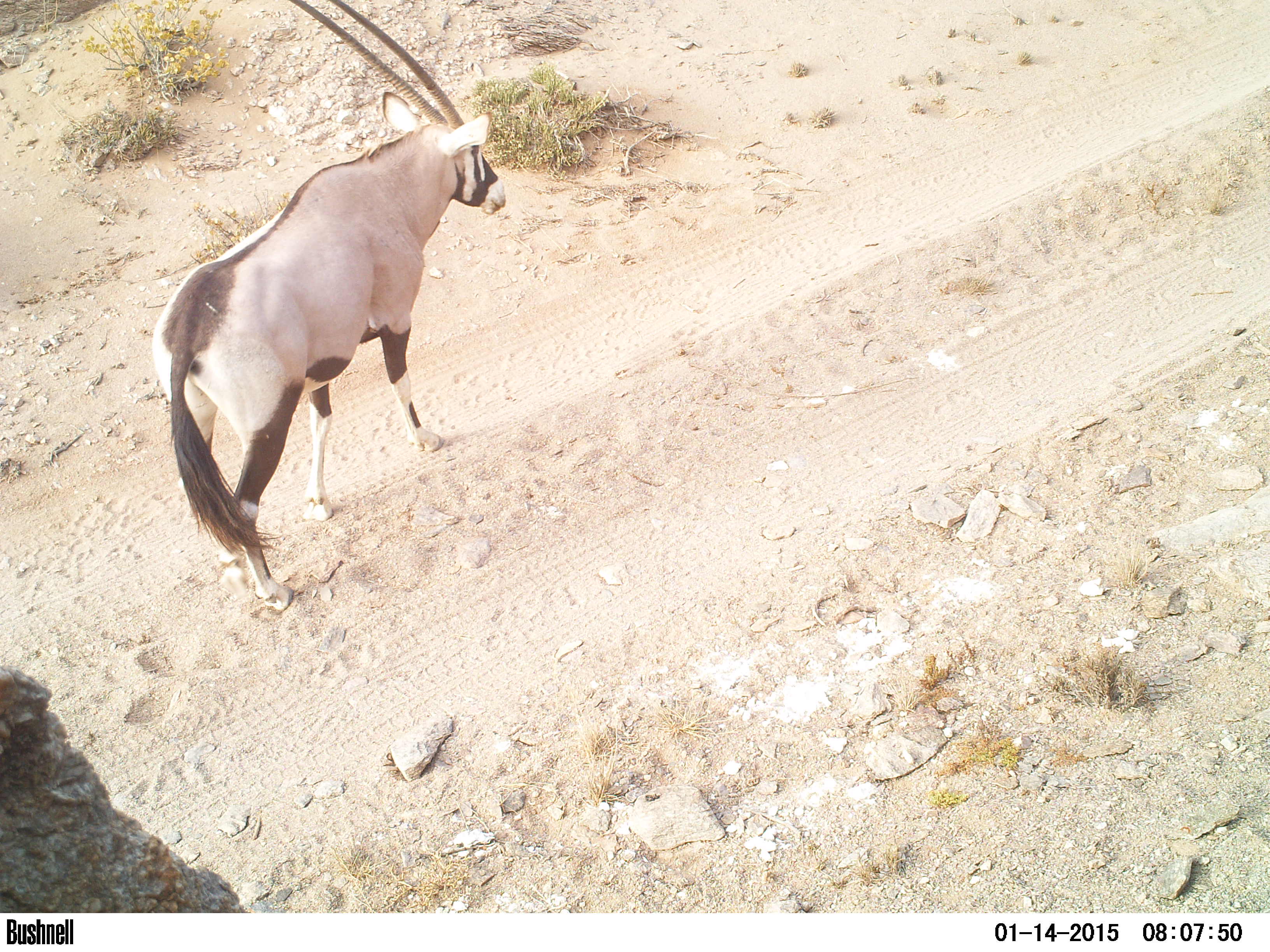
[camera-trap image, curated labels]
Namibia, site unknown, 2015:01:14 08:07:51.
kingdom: Animalia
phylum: Chordata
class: Mammalia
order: Artiodactyla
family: Bovidae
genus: Oryx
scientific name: Oryx gazella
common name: gemsbok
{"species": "Oryx gazella (gemsbok)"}